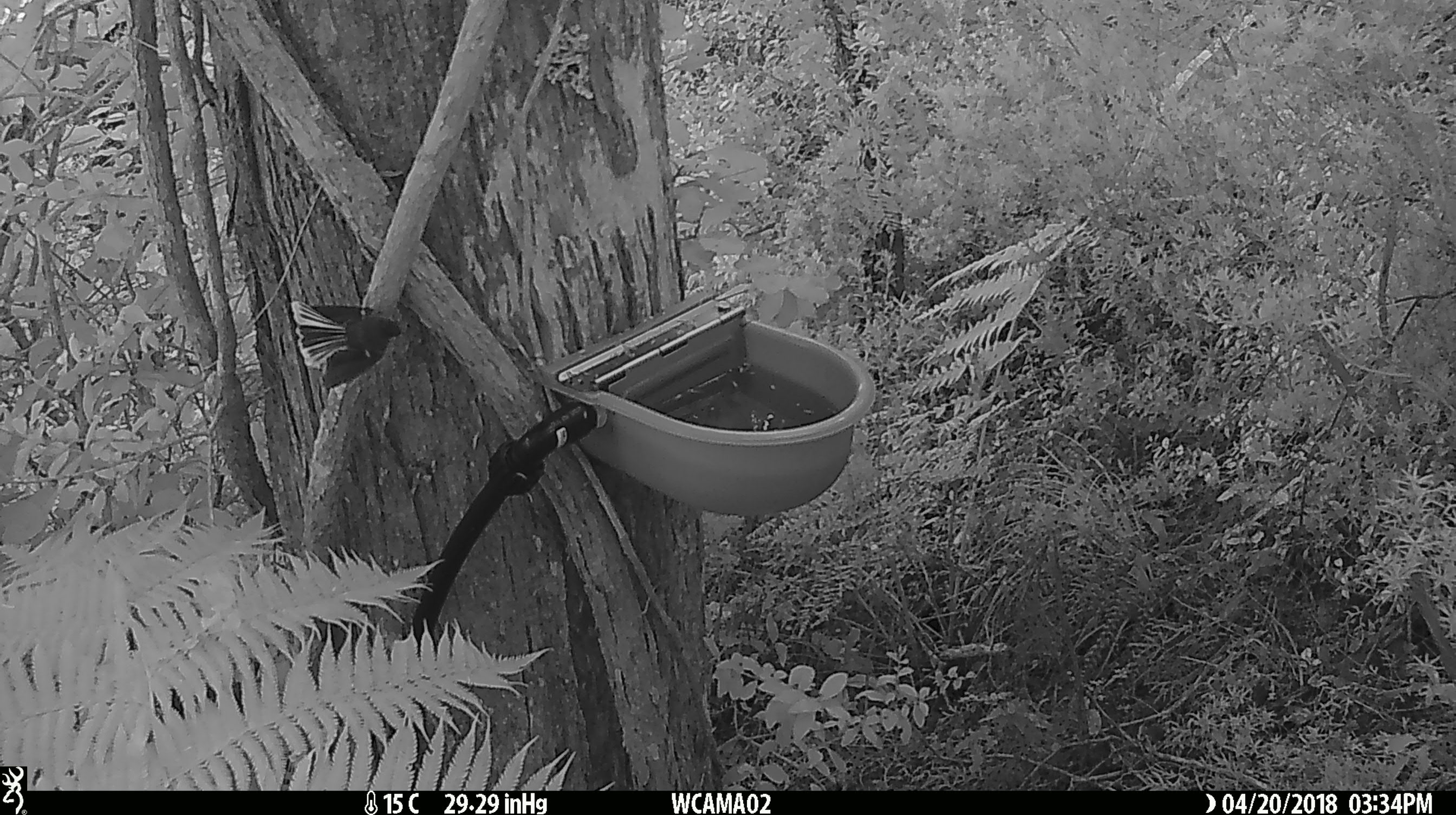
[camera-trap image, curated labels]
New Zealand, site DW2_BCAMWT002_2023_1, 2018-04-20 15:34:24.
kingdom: Animalia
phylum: Chordata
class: Aves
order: Passeriformes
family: Rhipiduridae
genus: Rhipidura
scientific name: Rhipidura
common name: fantails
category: fantail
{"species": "fantail (fantails) (Rhipidura)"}